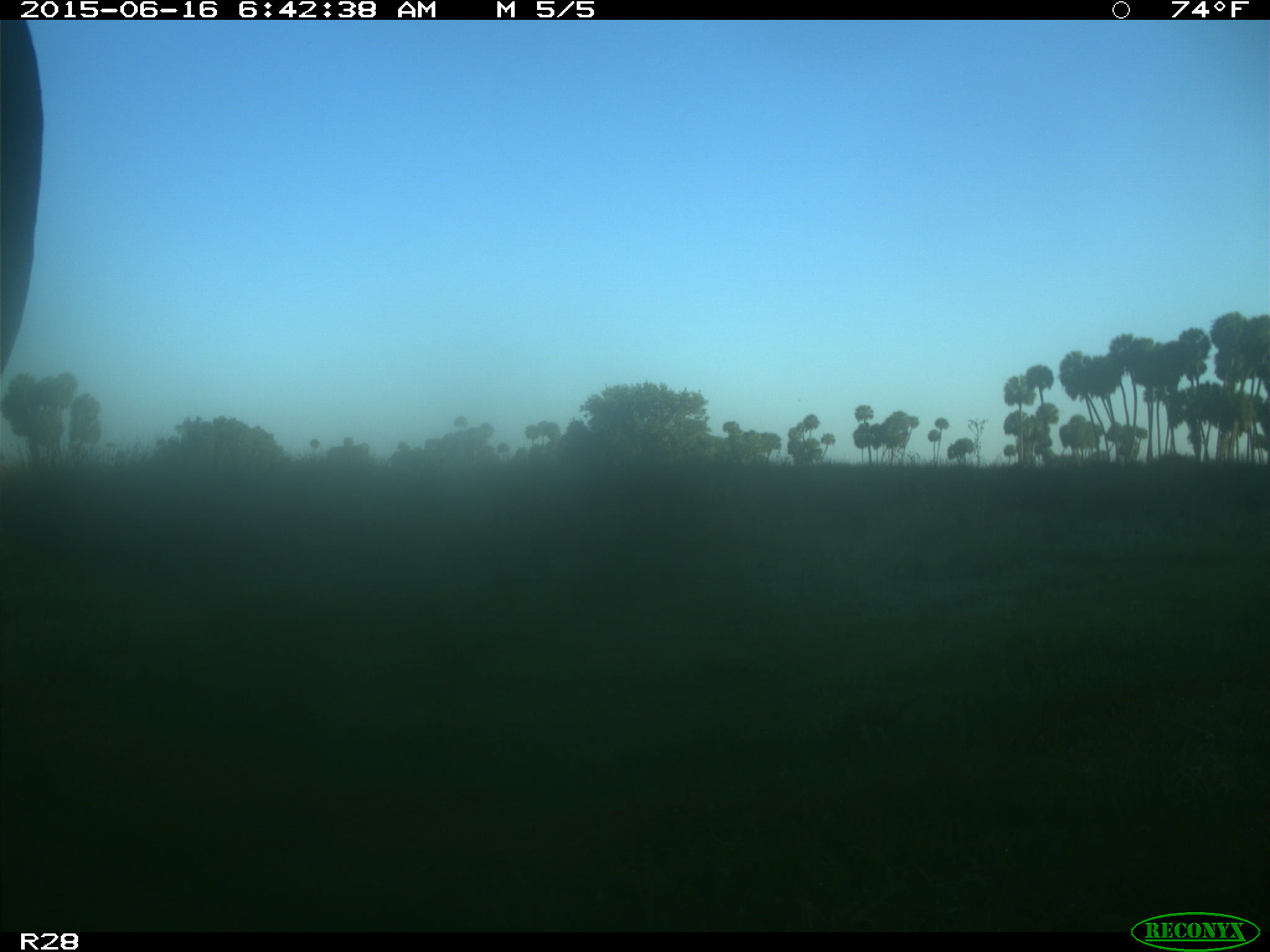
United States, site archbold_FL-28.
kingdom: Animalia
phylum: Chordata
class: Mammalia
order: Artiodactyla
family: Bovidae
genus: Bos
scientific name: Bos taurus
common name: domestic cow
Bos taurus (domestic cow).